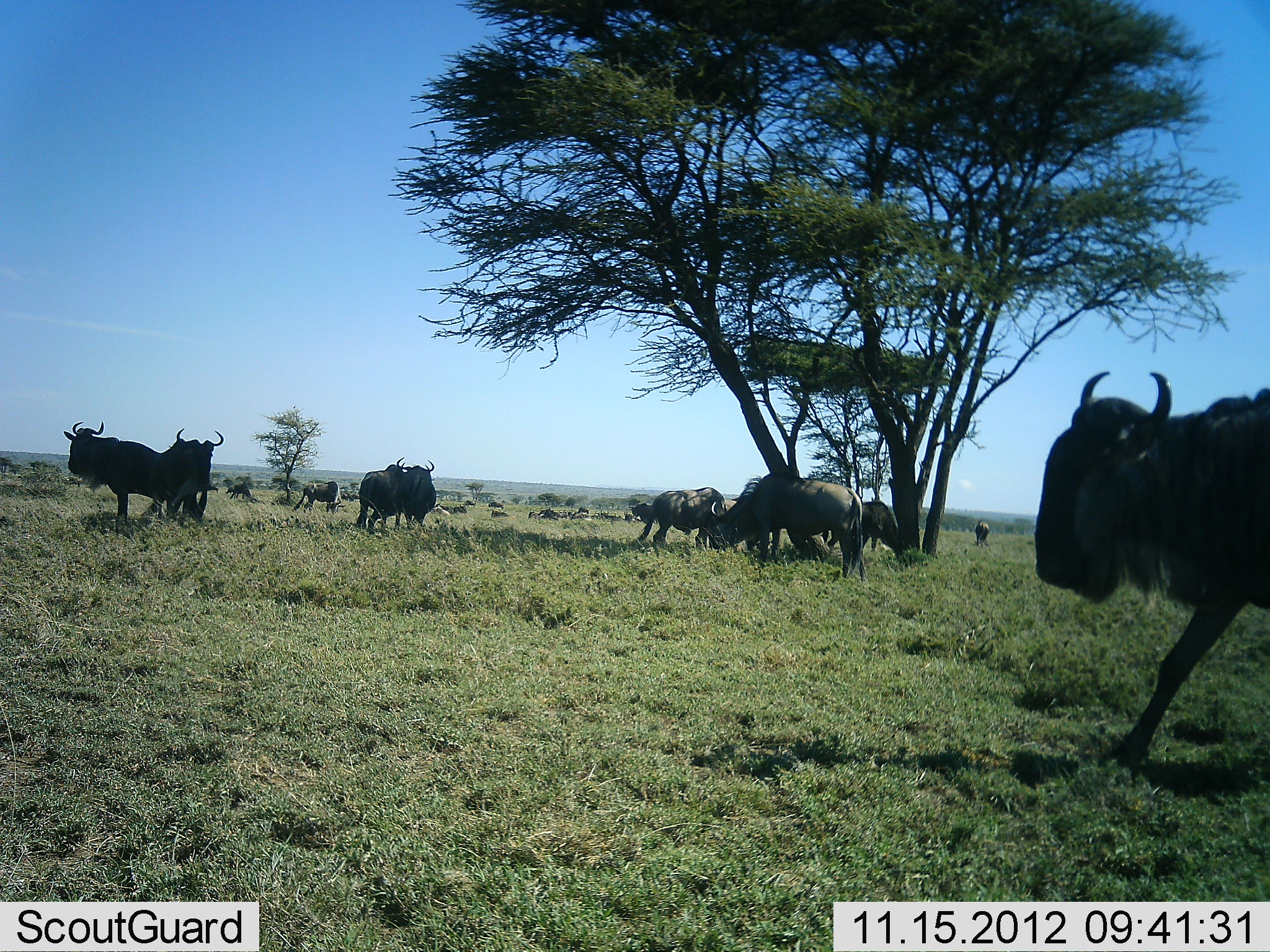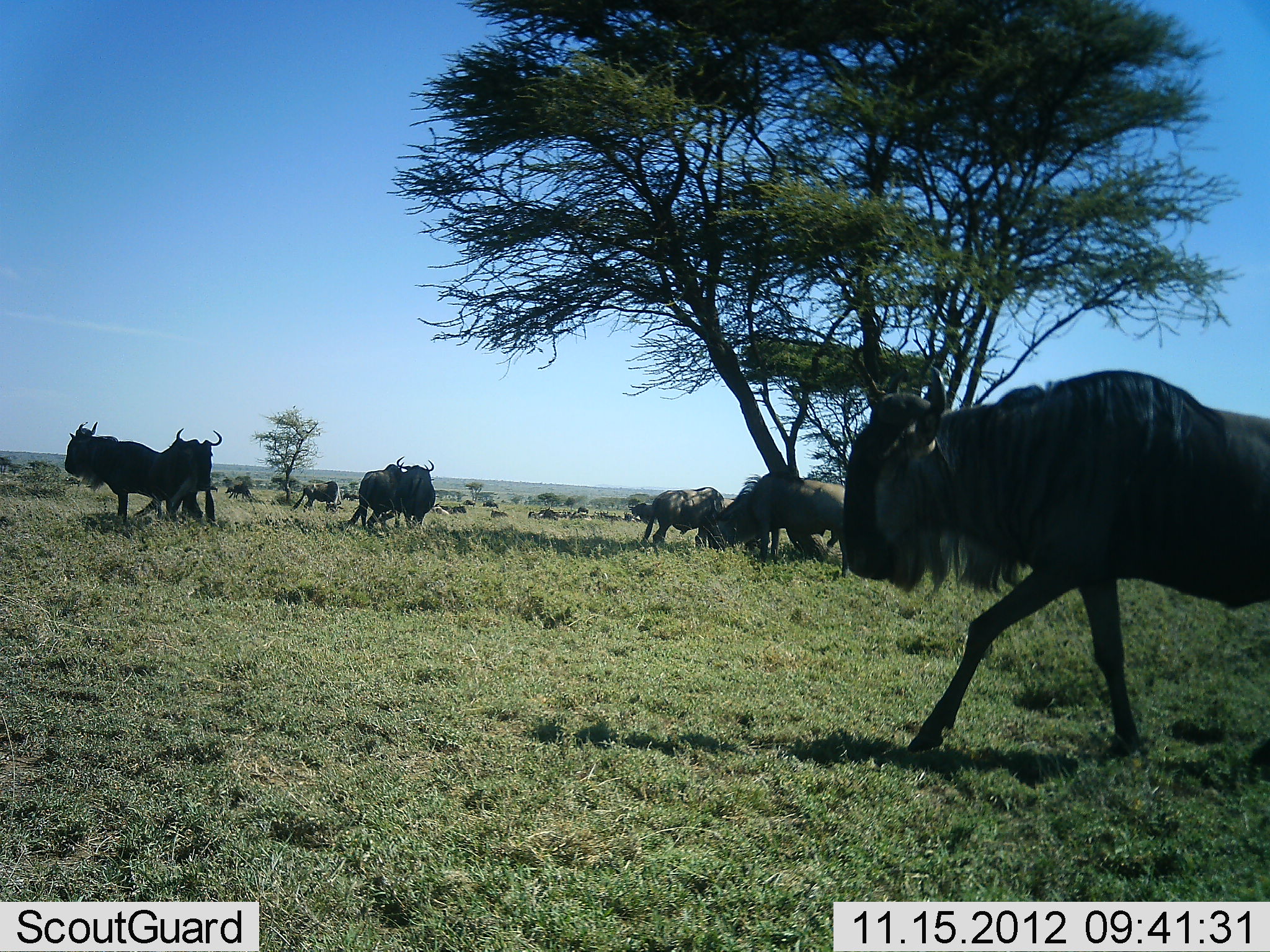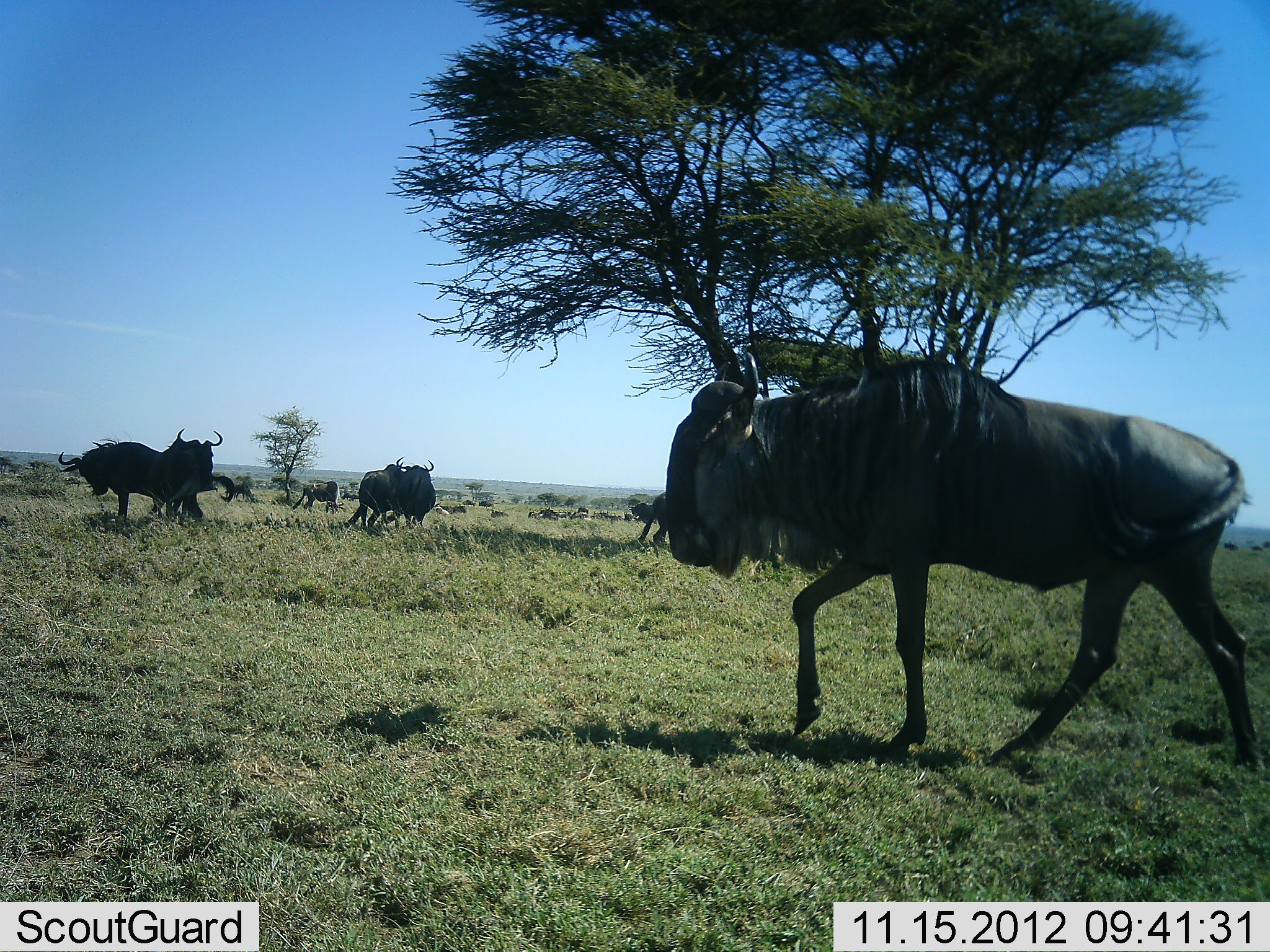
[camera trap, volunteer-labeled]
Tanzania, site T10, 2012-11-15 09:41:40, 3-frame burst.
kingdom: Animalia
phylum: Chordata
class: Mammalia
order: Artiodactyla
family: Bovidae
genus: Connochaetes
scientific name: Connochaetes taurinus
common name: blue wildebeest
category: wildebeest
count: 11-50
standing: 80%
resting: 20%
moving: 100%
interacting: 0%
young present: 0%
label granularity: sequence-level